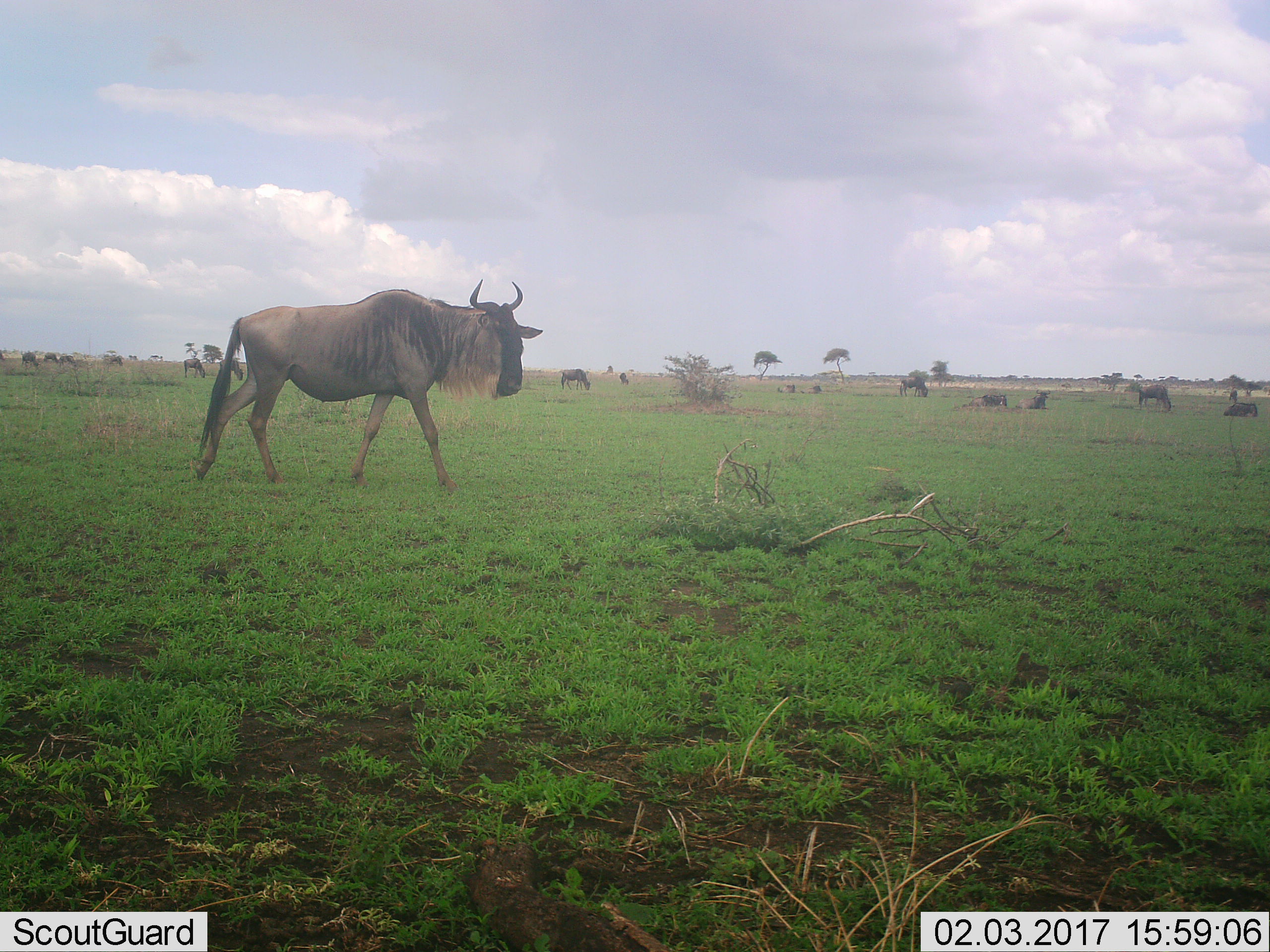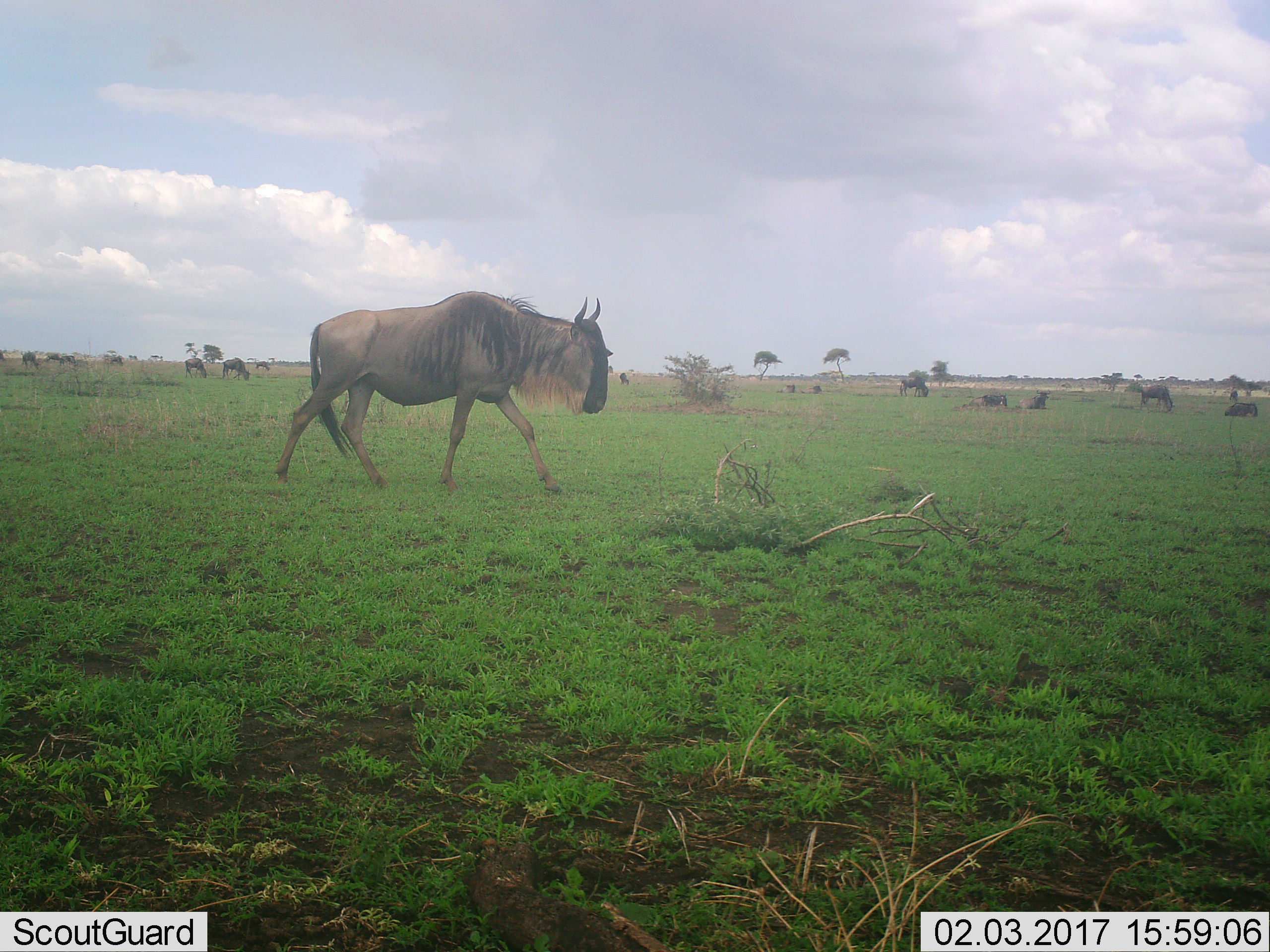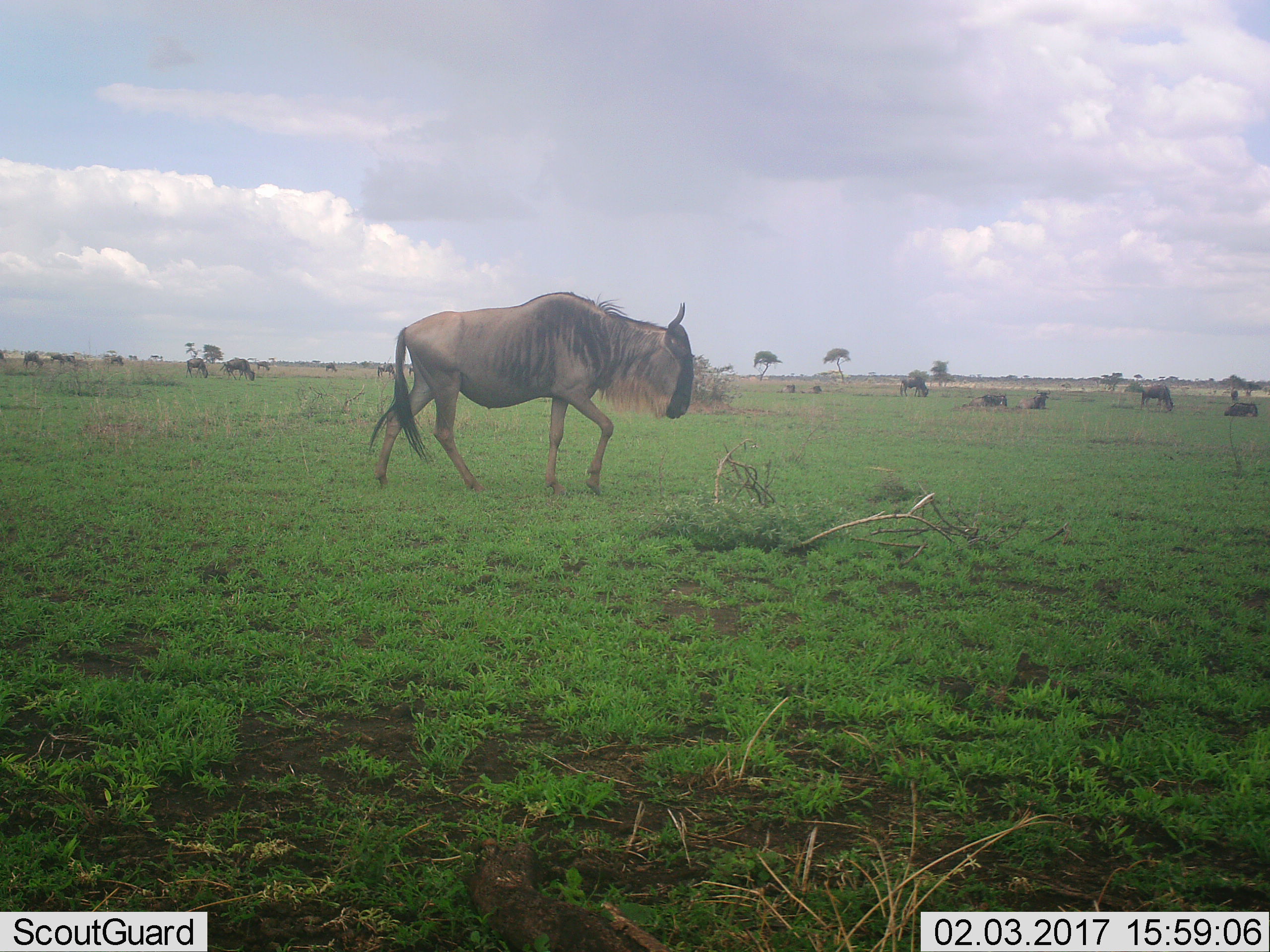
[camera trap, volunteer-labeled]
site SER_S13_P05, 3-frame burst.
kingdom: Animalia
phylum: Chordata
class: Mammalia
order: Artiodactyla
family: Bovidae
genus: Connochaetes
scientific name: Connochaetes taurinus taurinus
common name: blue wildebeest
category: wildebeestblue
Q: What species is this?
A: Wildebeestblue (blue wildebeest) (Connochaetes taurinus taurinus).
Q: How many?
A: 11-50.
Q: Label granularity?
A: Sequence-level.